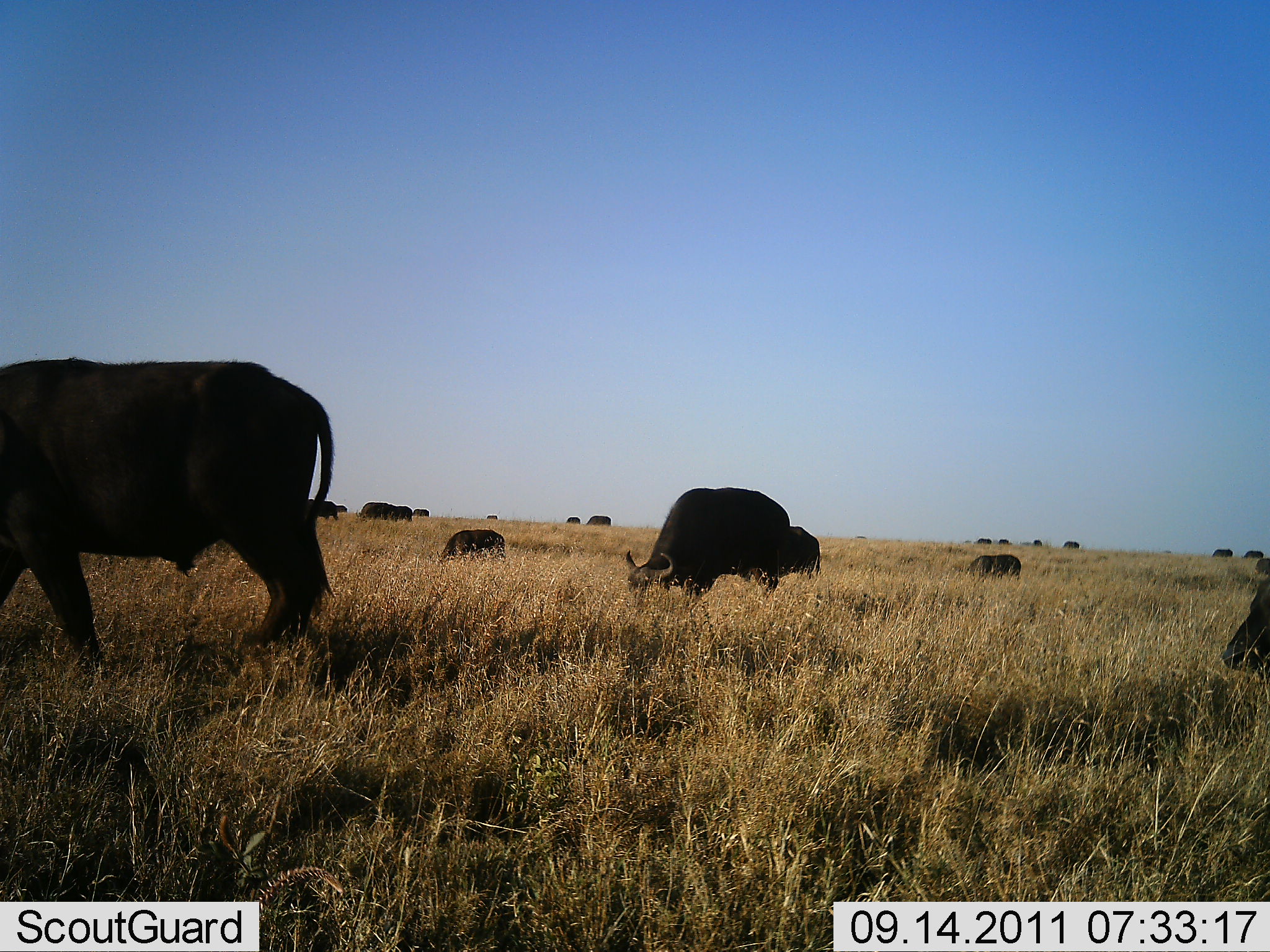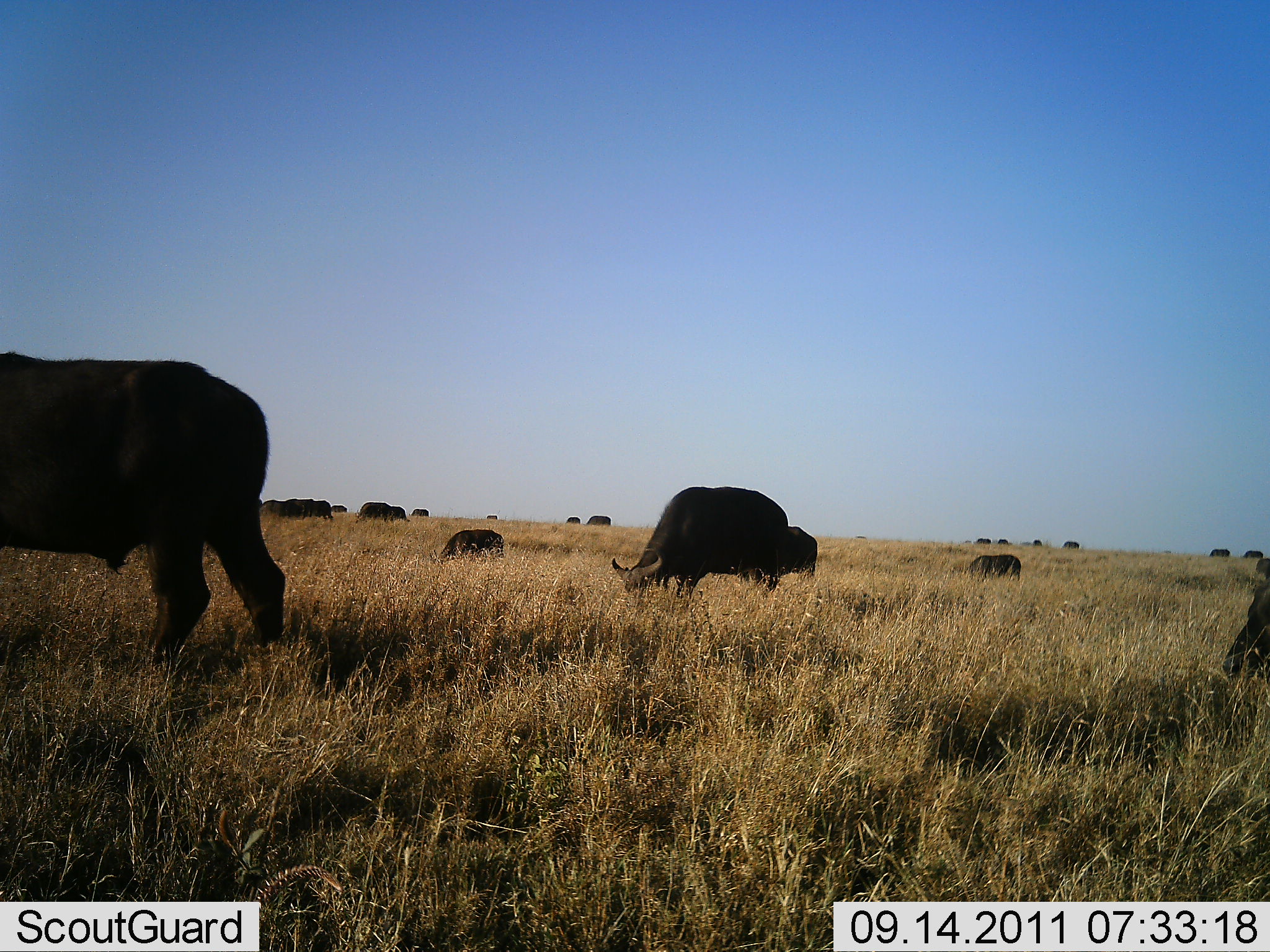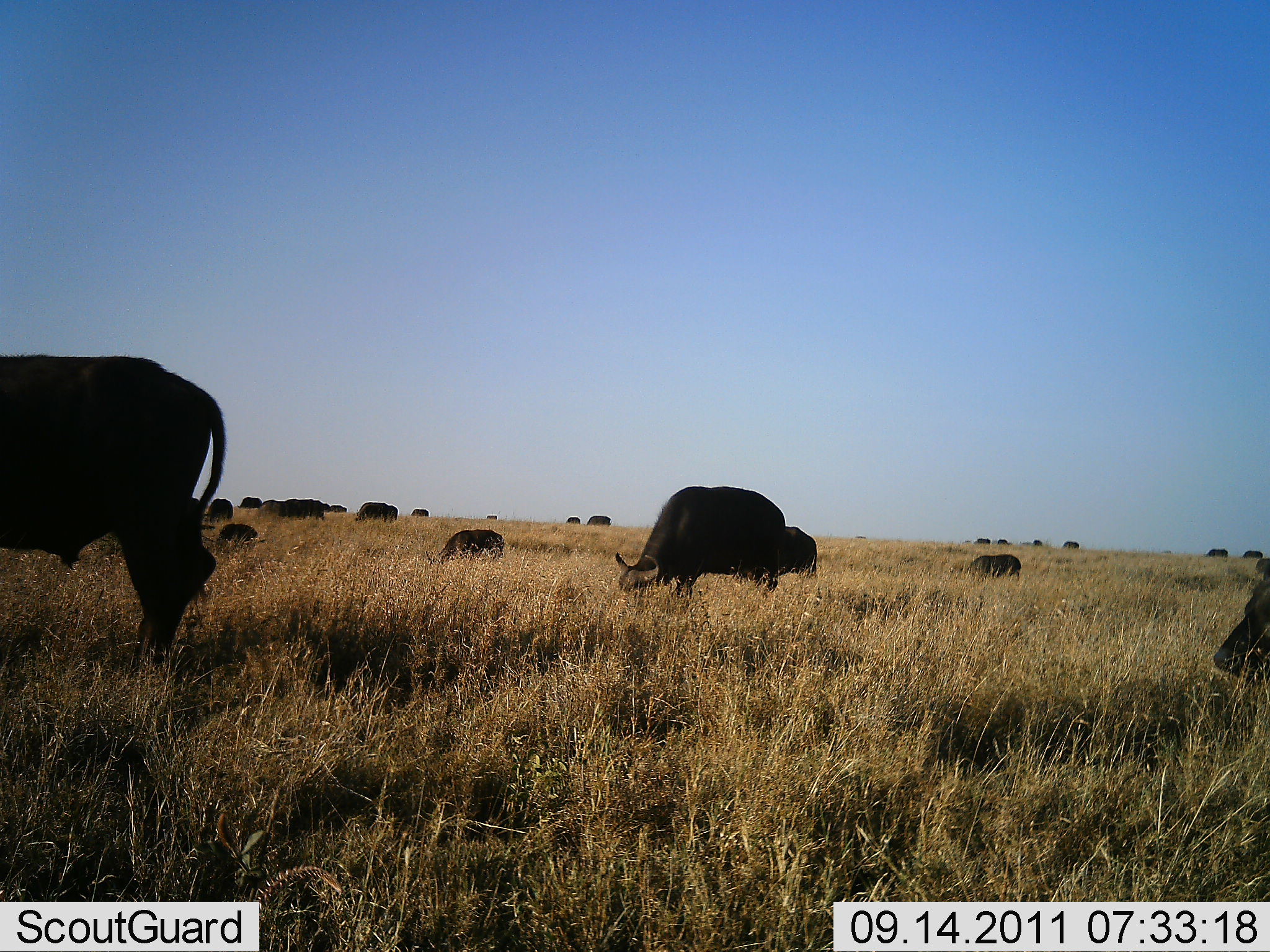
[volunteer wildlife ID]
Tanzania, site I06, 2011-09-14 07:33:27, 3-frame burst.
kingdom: Animalia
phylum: Chordata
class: Mammalia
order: Artiodactyla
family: Bovidae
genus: Syncerus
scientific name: Syncerus caffer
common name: cape buffalo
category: buffalo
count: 11-50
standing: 42%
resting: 0%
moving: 33%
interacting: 0%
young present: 8%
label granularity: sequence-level